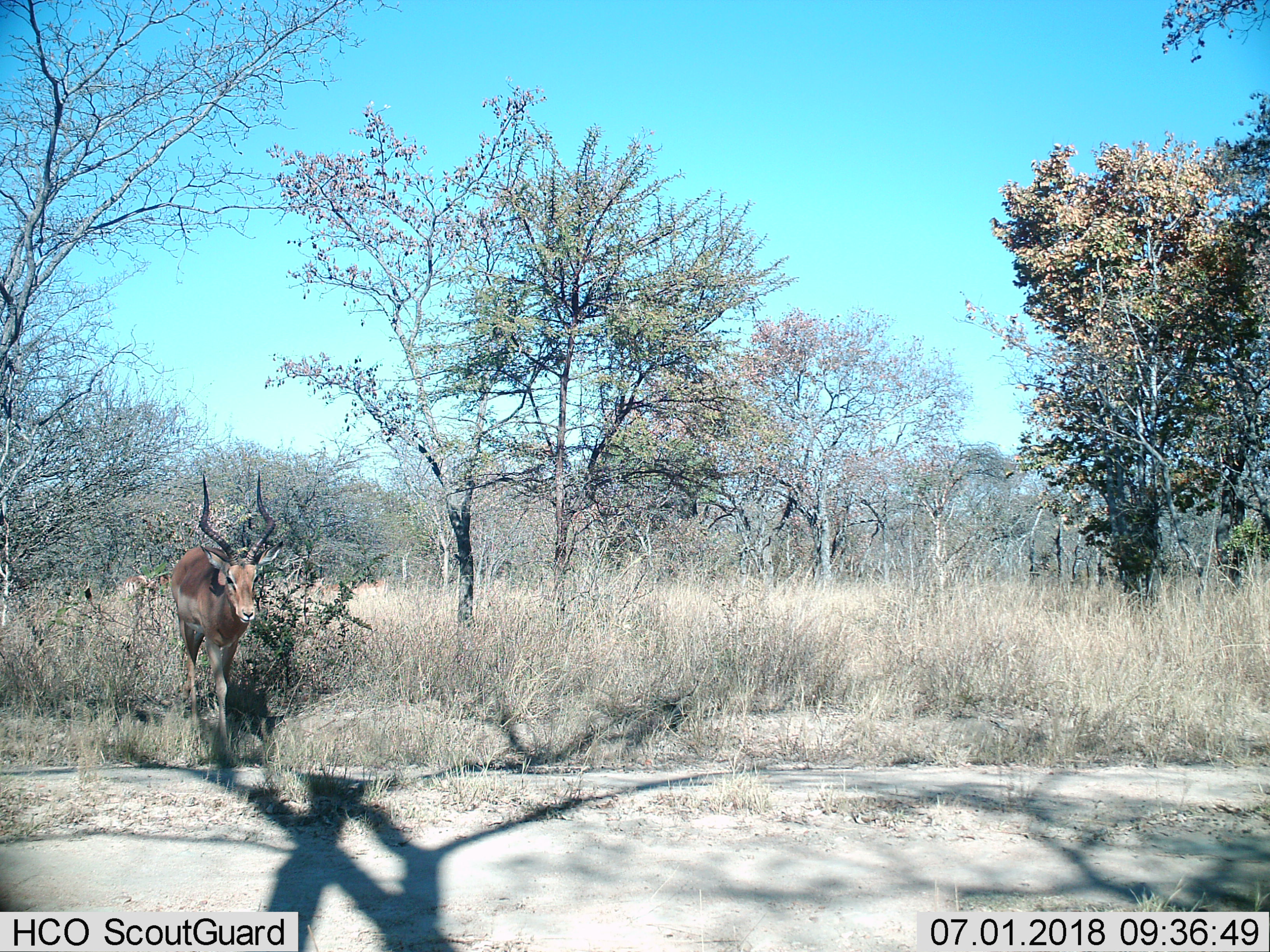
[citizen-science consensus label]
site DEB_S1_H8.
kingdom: Animalia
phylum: Chordata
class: Mammalia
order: Artiodactyla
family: Bovidae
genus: Aepyceros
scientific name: Aepyceros melampus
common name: impala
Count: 1.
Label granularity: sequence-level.